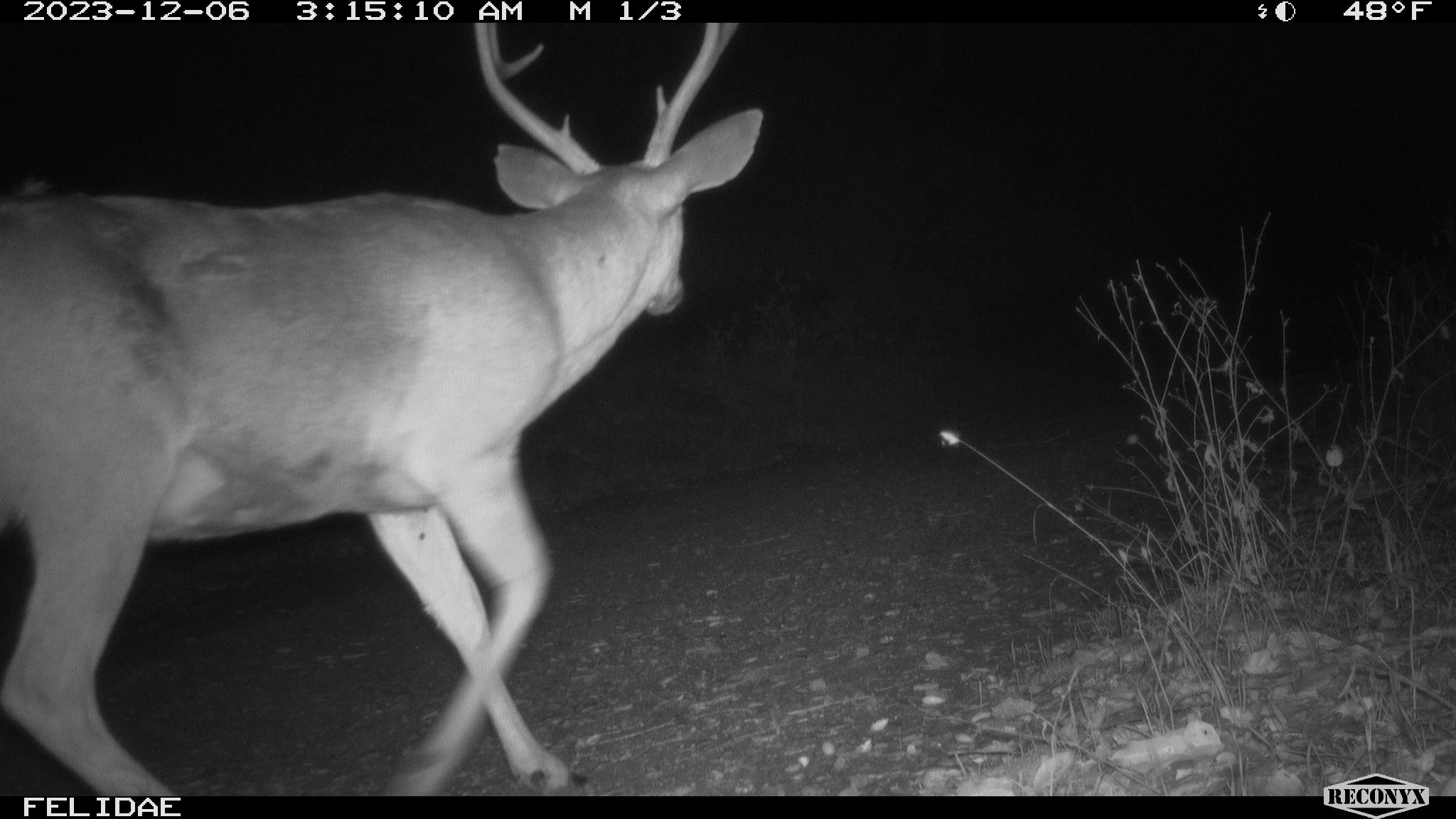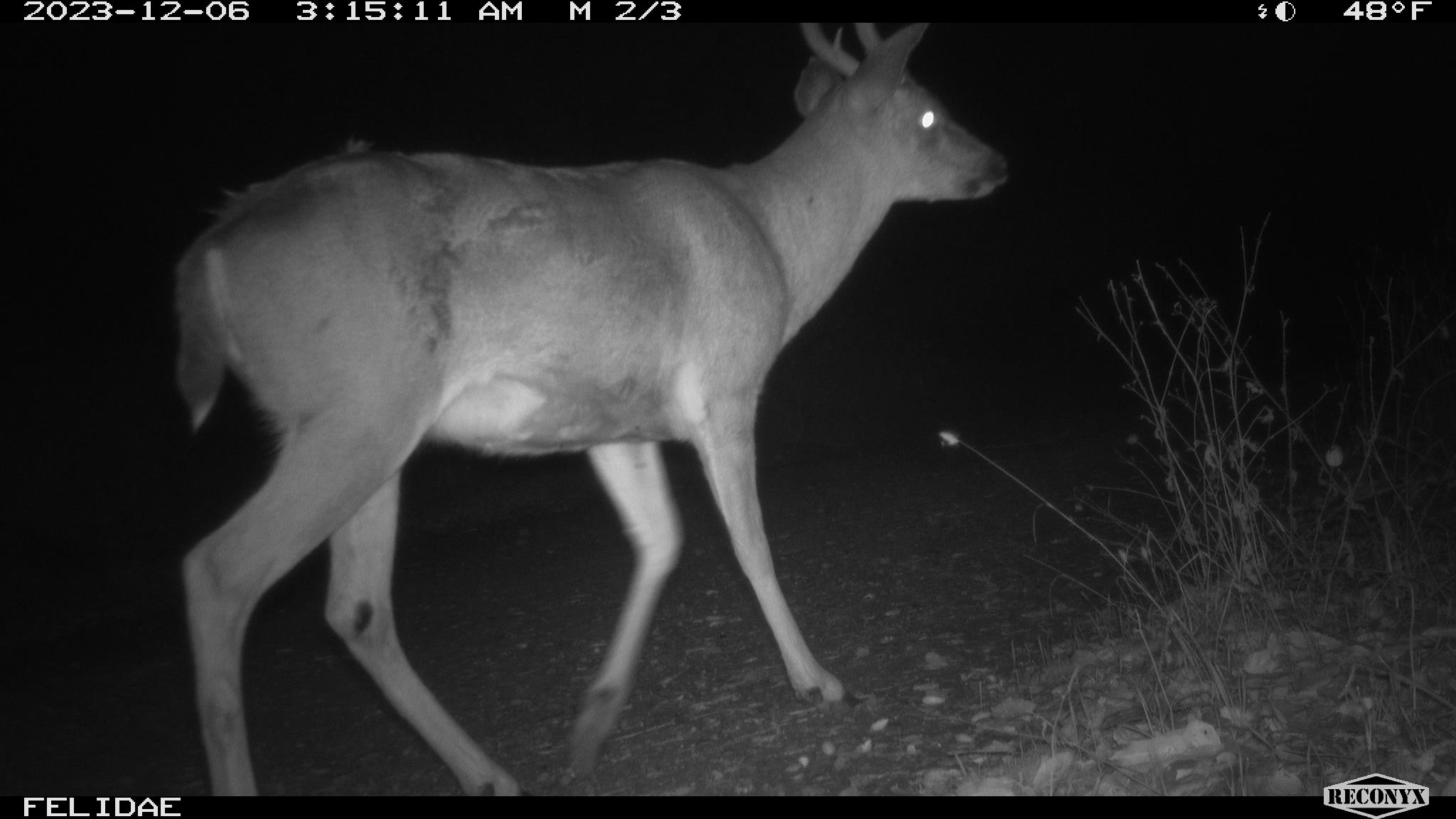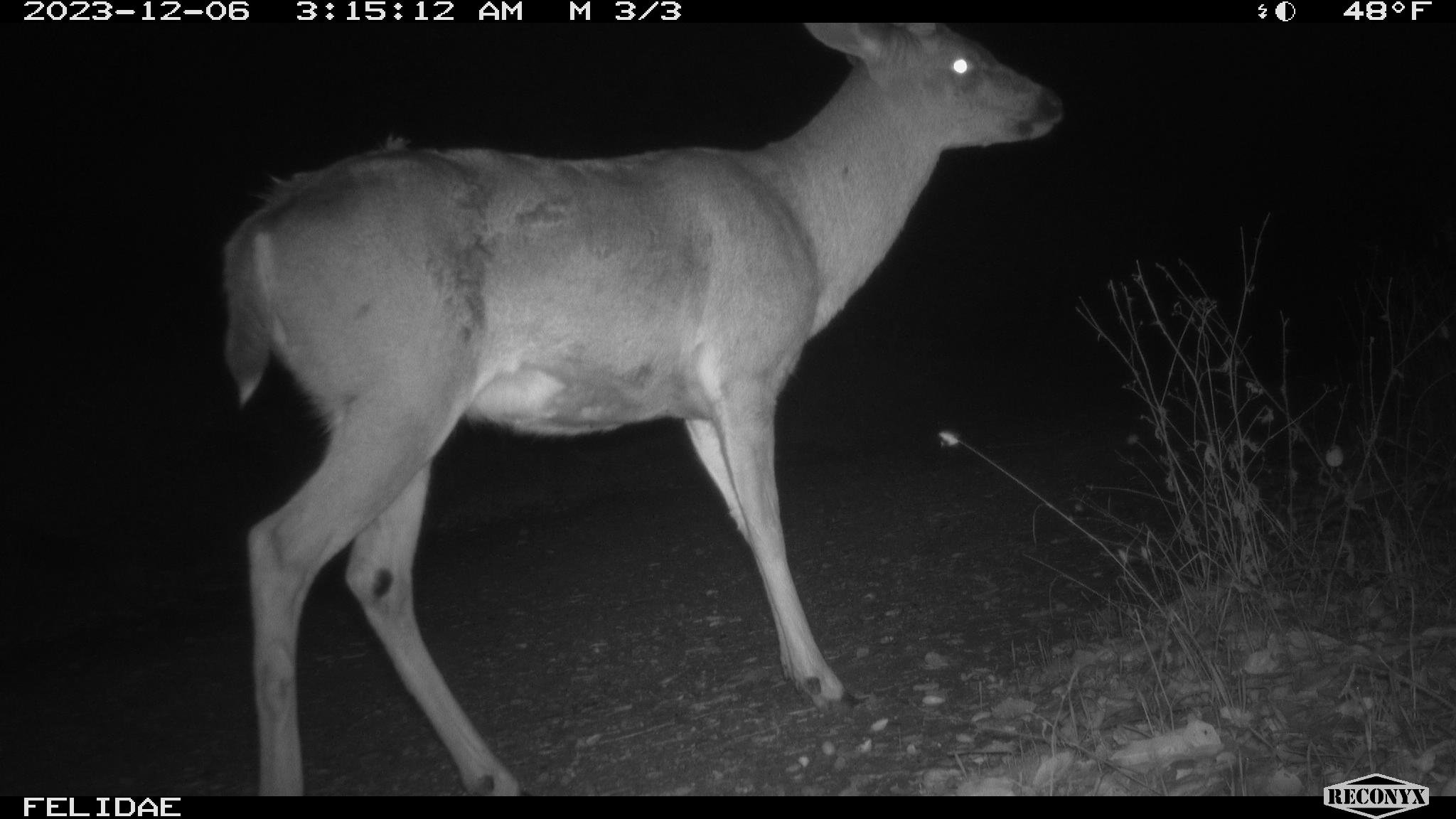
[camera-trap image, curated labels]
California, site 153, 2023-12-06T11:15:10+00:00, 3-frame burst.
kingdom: Animalia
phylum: Chordata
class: Mammalia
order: Artiodactyla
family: Cervidae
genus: Odocoileus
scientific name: Odocoileus hemionus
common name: mule deer